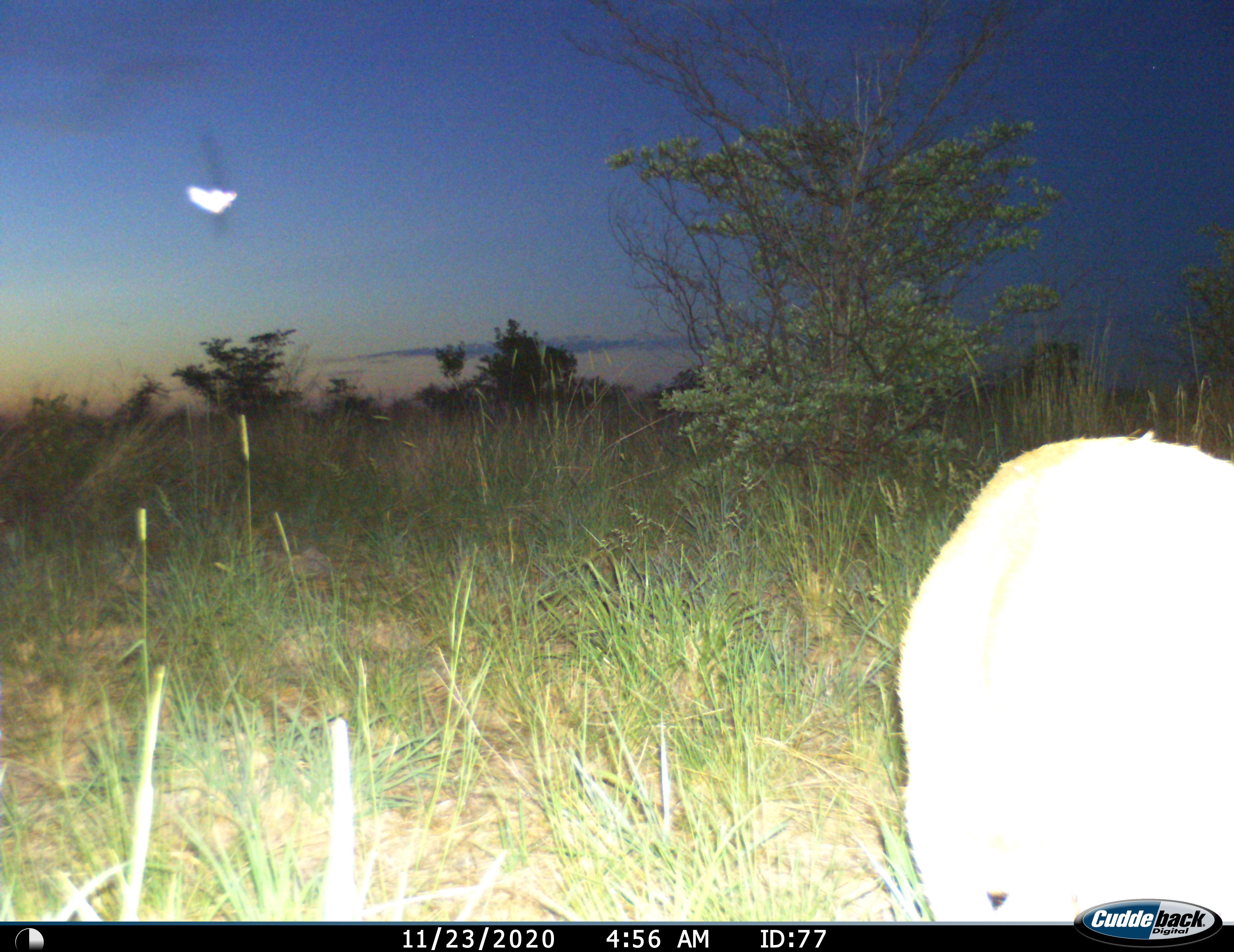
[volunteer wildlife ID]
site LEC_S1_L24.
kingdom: Animalia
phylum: Chordata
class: Mammalia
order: Artiodactyla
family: Bovidae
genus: Sylvicapra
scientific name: Sylvicapra grimmia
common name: common duiker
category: duikercommongrey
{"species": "duikercommongrey (common duiker) (Sylvicapra grimmia)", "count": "1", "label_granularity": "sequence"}